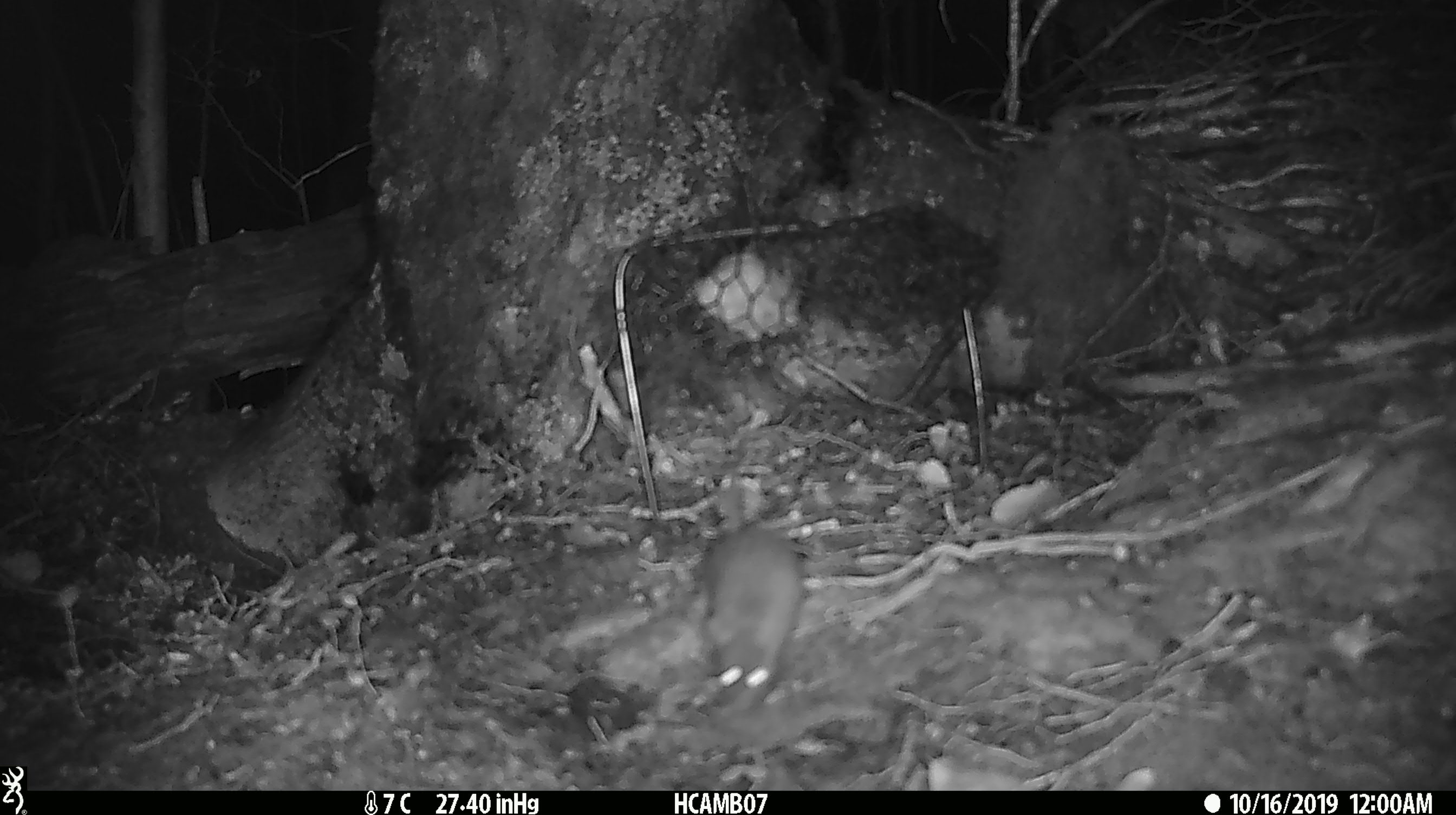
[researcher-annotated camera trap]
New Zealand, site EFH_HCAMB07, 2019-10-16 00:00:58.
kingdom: Animalia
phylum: Chordata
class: Mammalia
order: Rodentia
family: Muridae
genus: Mus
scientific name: Mus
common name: mouse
Mouse (Mus).